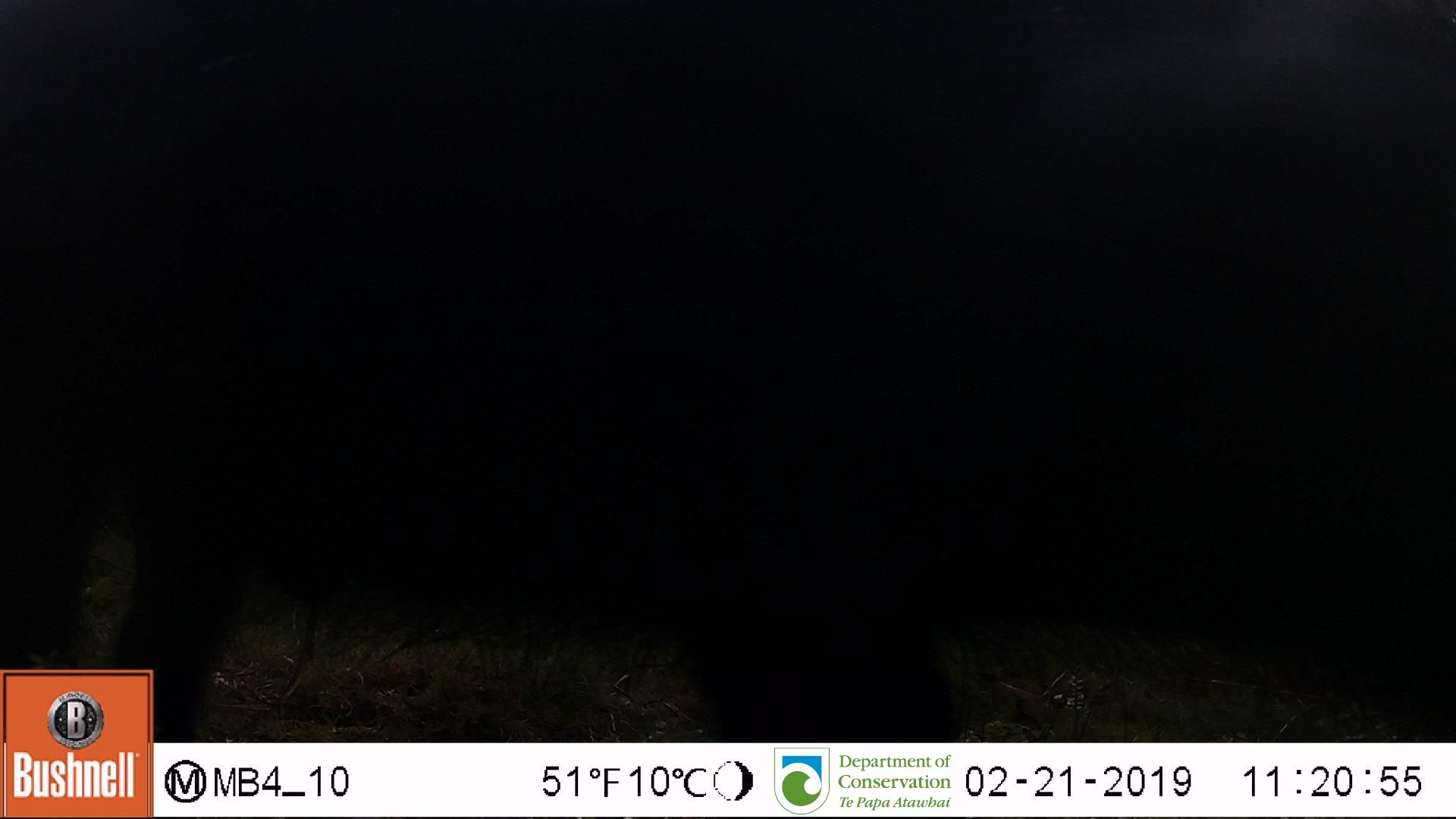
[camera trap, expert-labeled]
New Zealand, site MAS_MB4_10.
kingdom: Animalia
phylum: Chordata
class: Mammalia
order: Artiodactyla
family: Suidae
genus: Sus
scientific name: Sus scrofa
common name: pig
Pig (Sus scrofa).